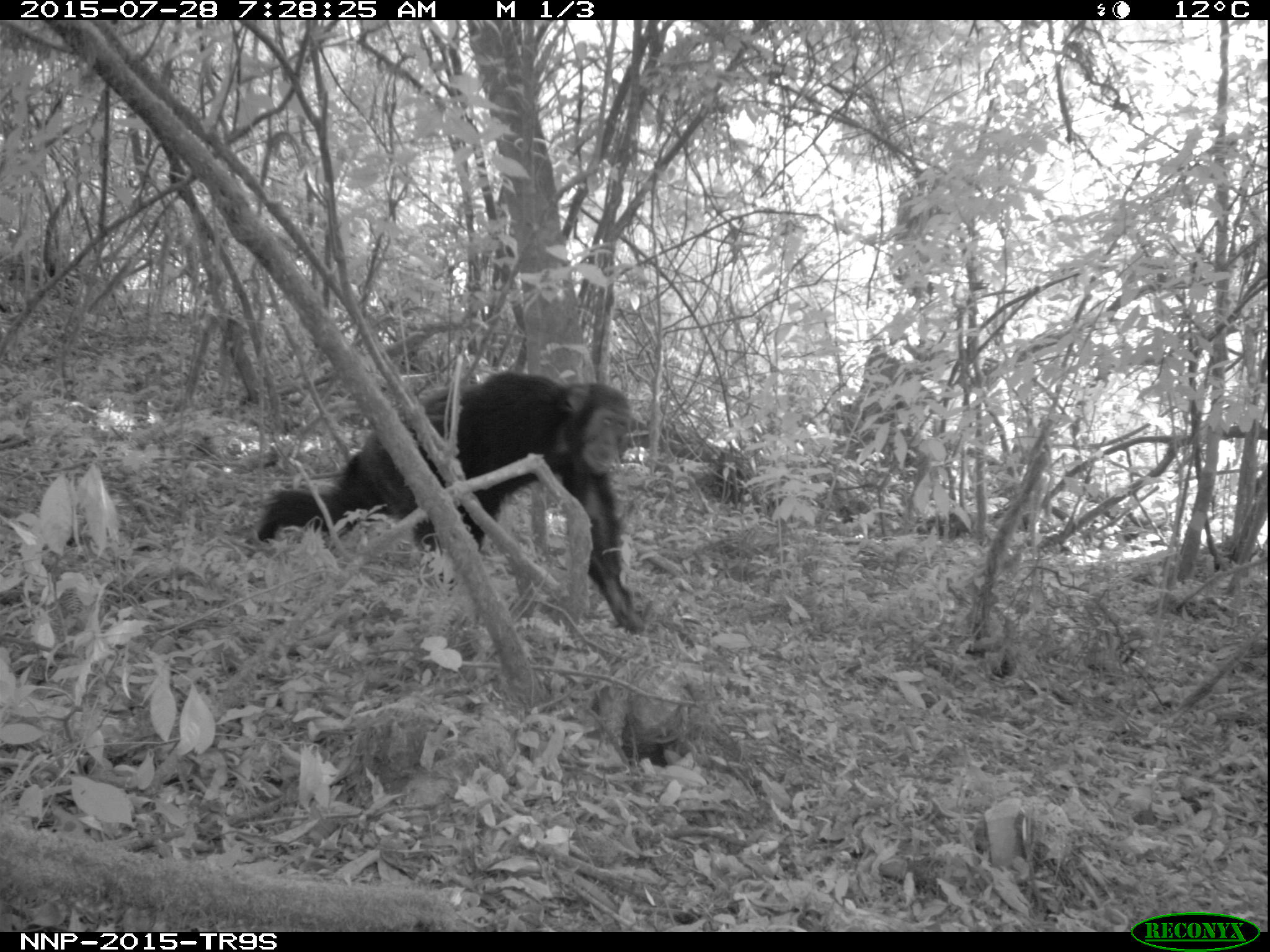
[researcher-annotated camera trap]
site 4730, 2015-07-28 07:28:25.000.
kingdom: Animalia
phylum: Chordata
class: Mammalia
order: Primates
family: Hominidae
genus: Pan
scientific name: Pan troglodytes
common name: chimpanzee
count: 1